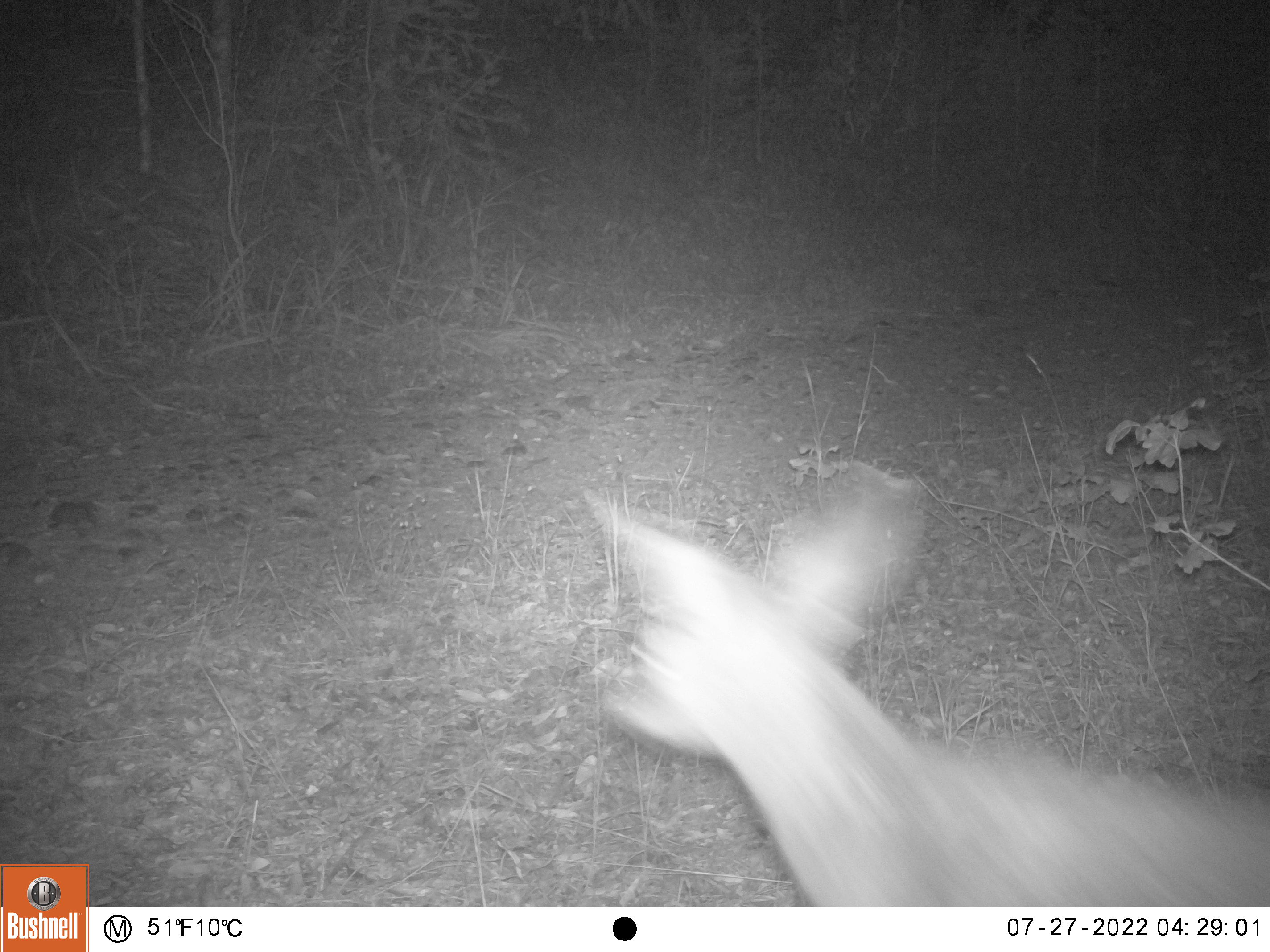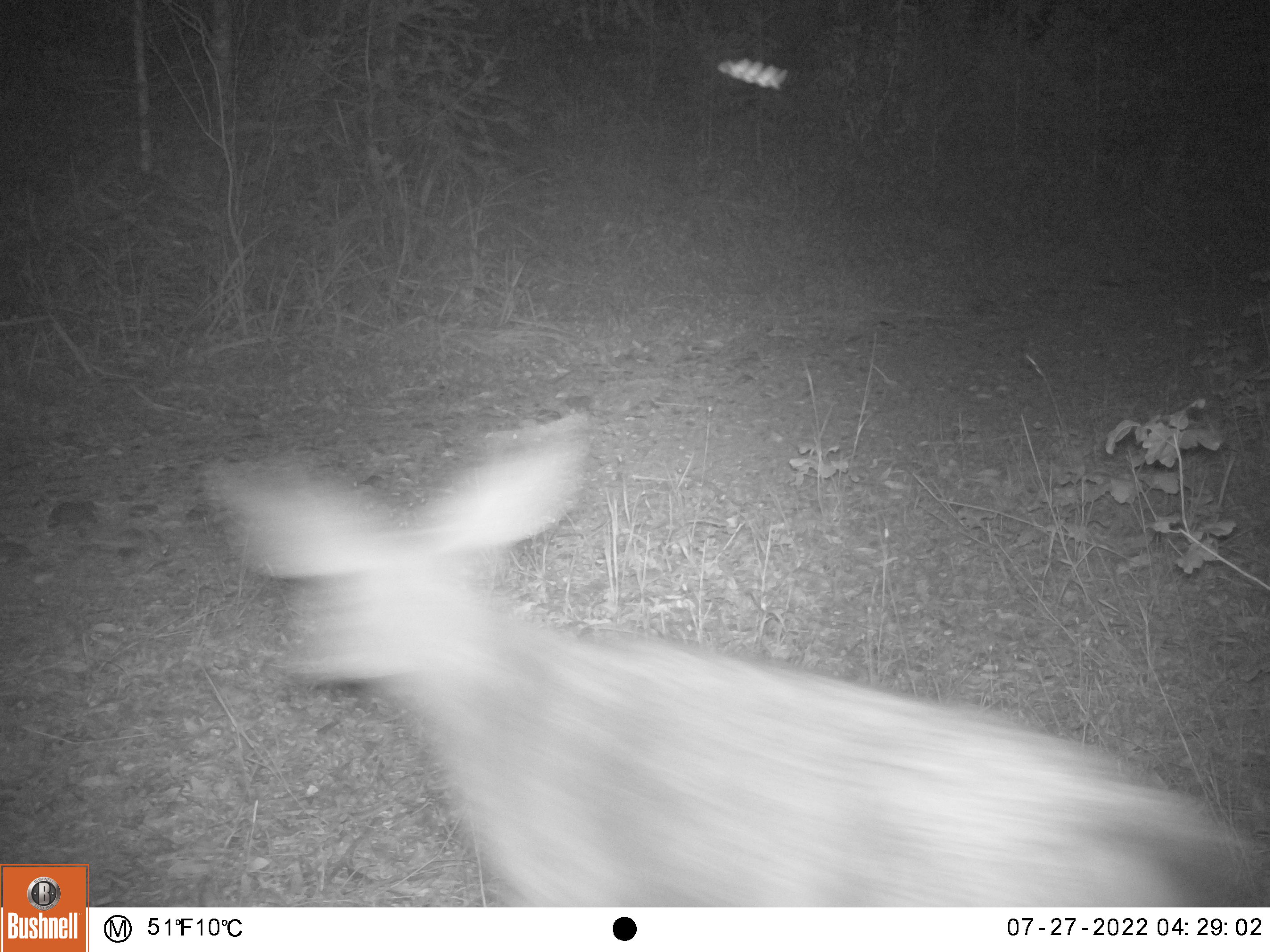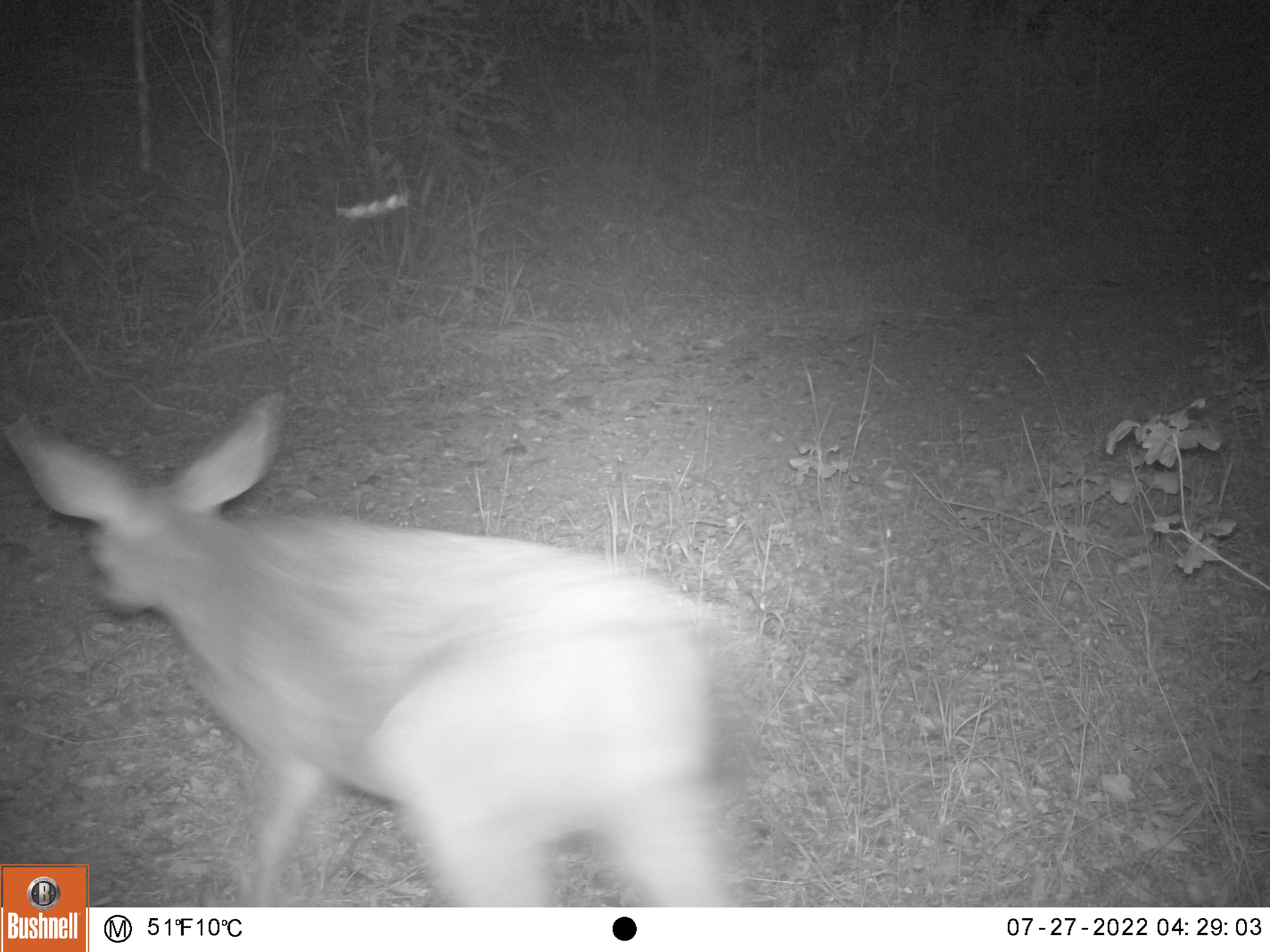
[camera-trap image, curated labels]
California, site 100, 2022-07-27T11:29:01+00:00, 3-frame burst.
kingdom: Animalia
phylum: Chordata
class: Mammalia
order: Artiodactyla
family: Cervidae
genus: Odocoileus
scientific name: Odocoileus hemionus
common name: mule deer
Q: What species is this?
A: Mule deer (Odocoileus hemionus).